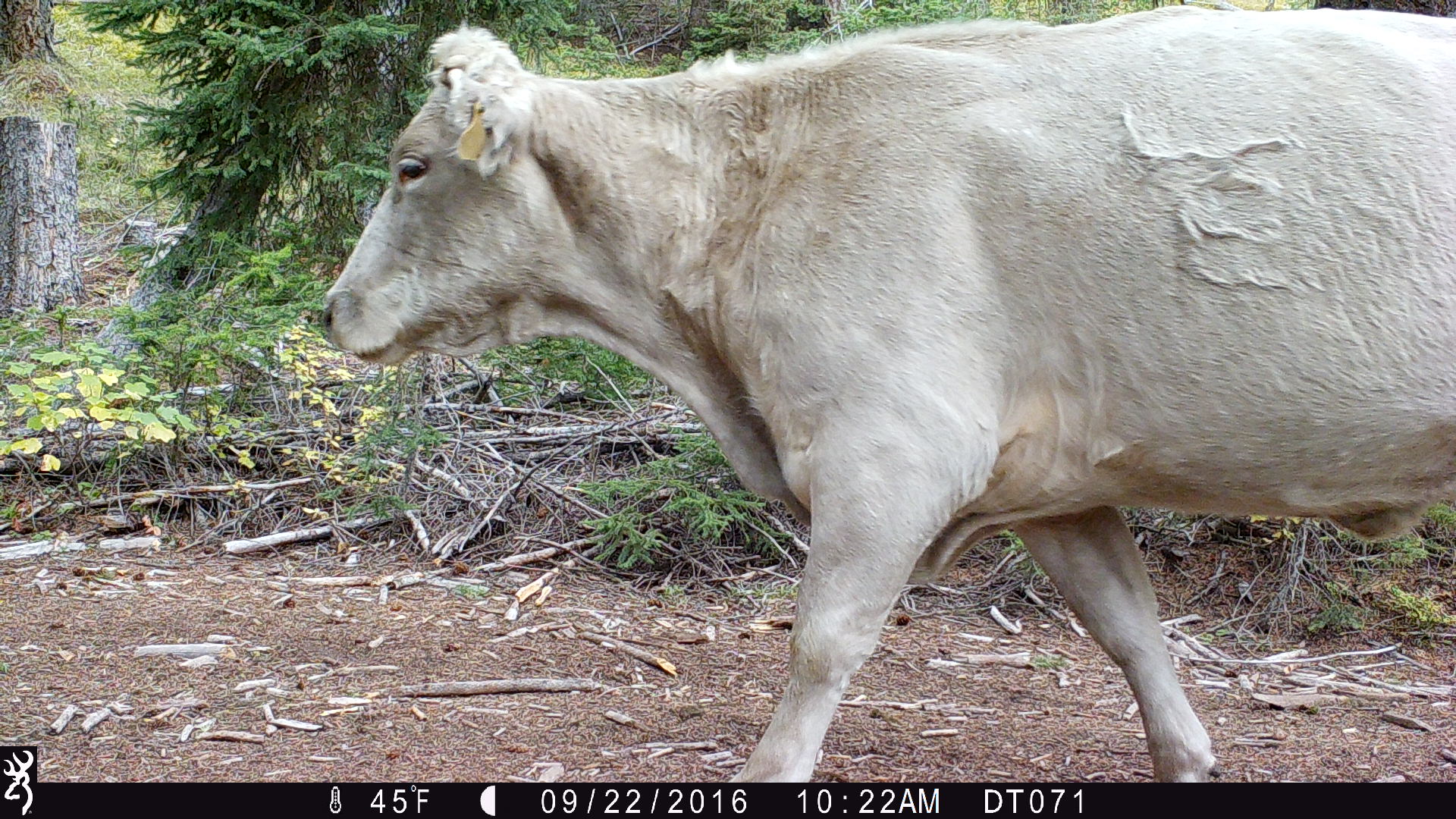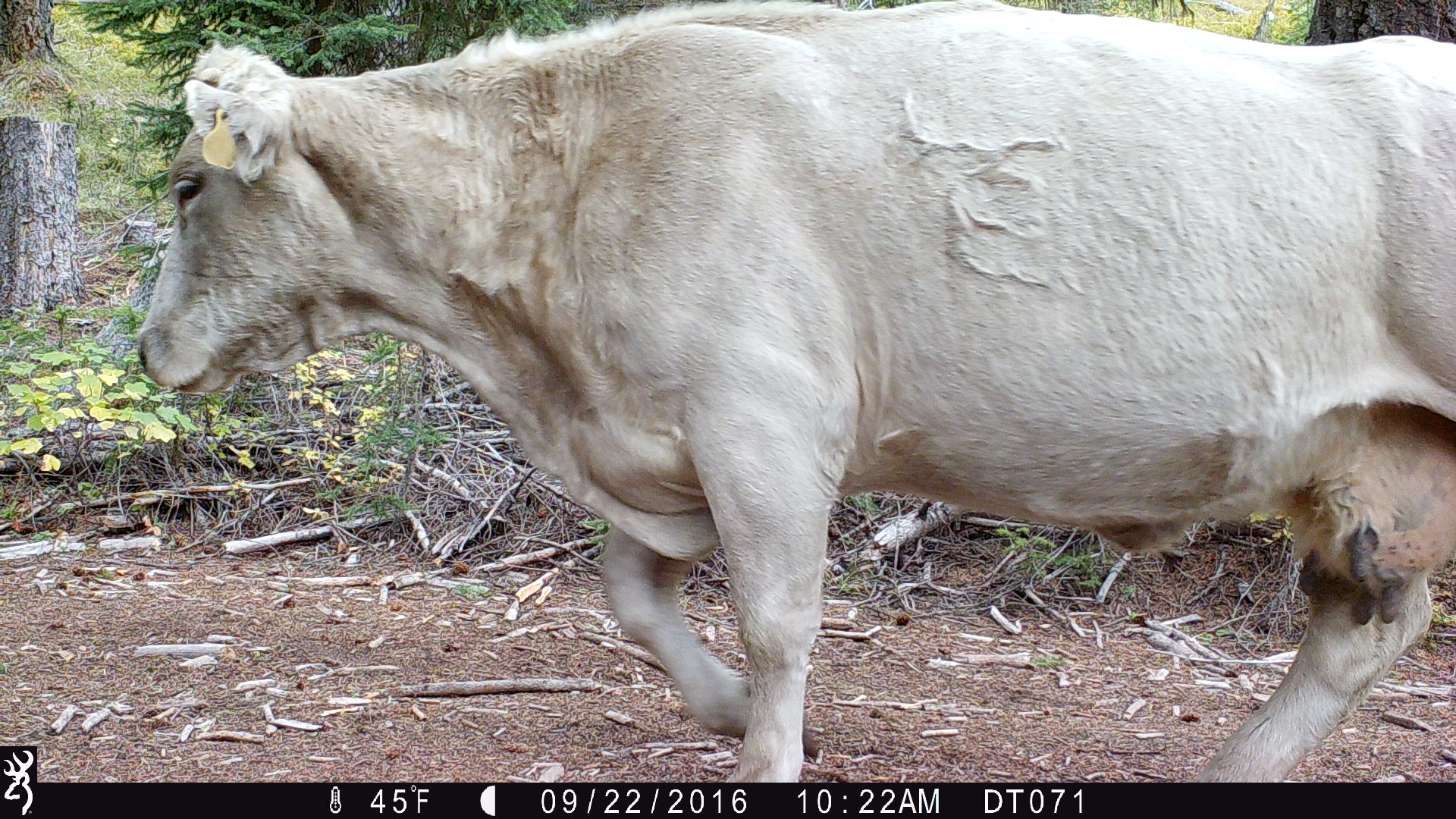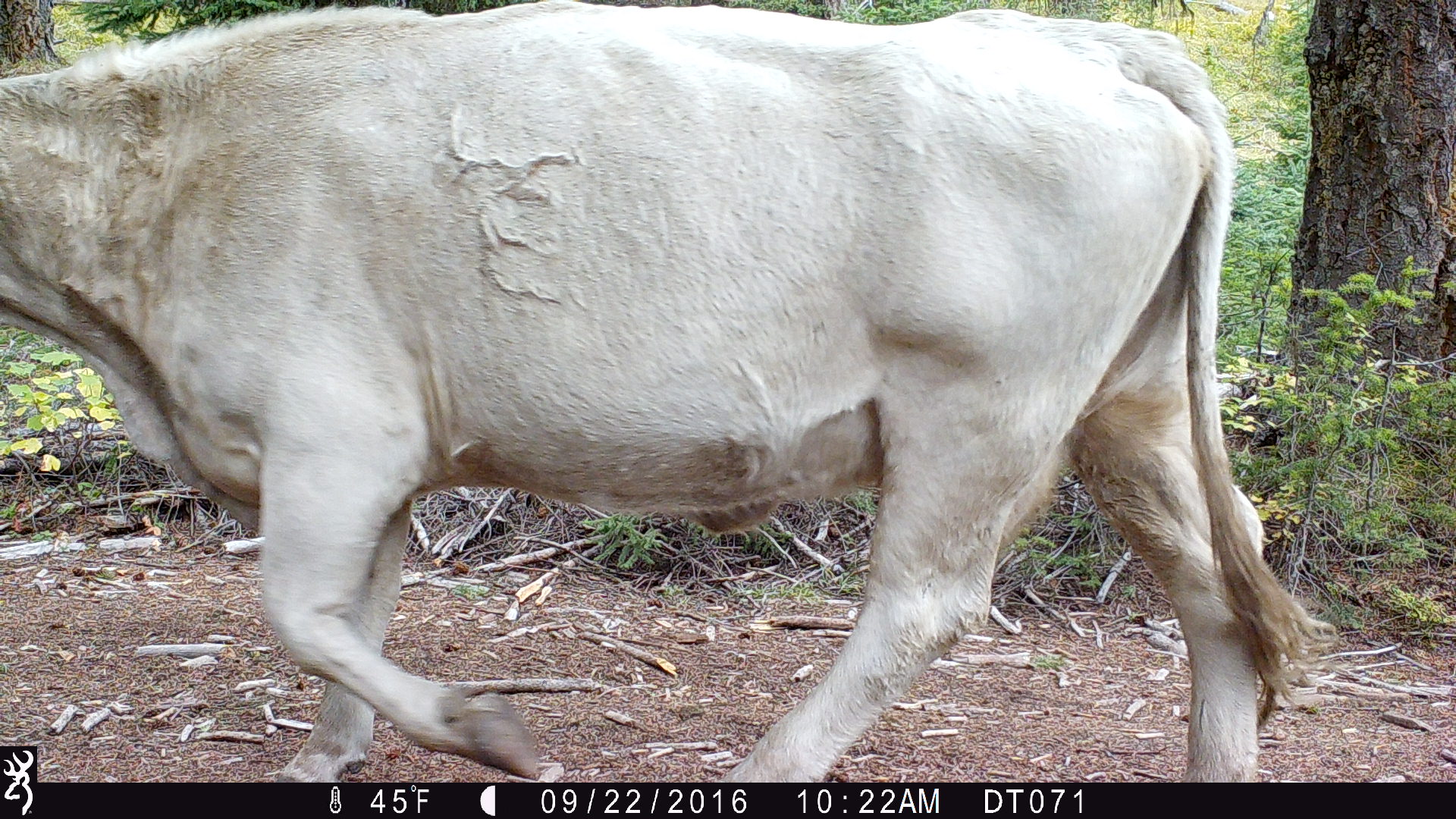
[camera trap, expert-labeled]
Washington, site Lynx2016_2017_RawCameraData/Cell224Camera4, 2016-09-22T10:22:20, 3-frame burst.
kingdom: Animalia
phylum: Chordata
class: Mammalia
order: Artiodactyla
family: Bovidae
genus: Bos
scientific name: Bos taurus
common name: domestic cattle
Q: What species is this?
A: Domestic cattle (Bos taurus).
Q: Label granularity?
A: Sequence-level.